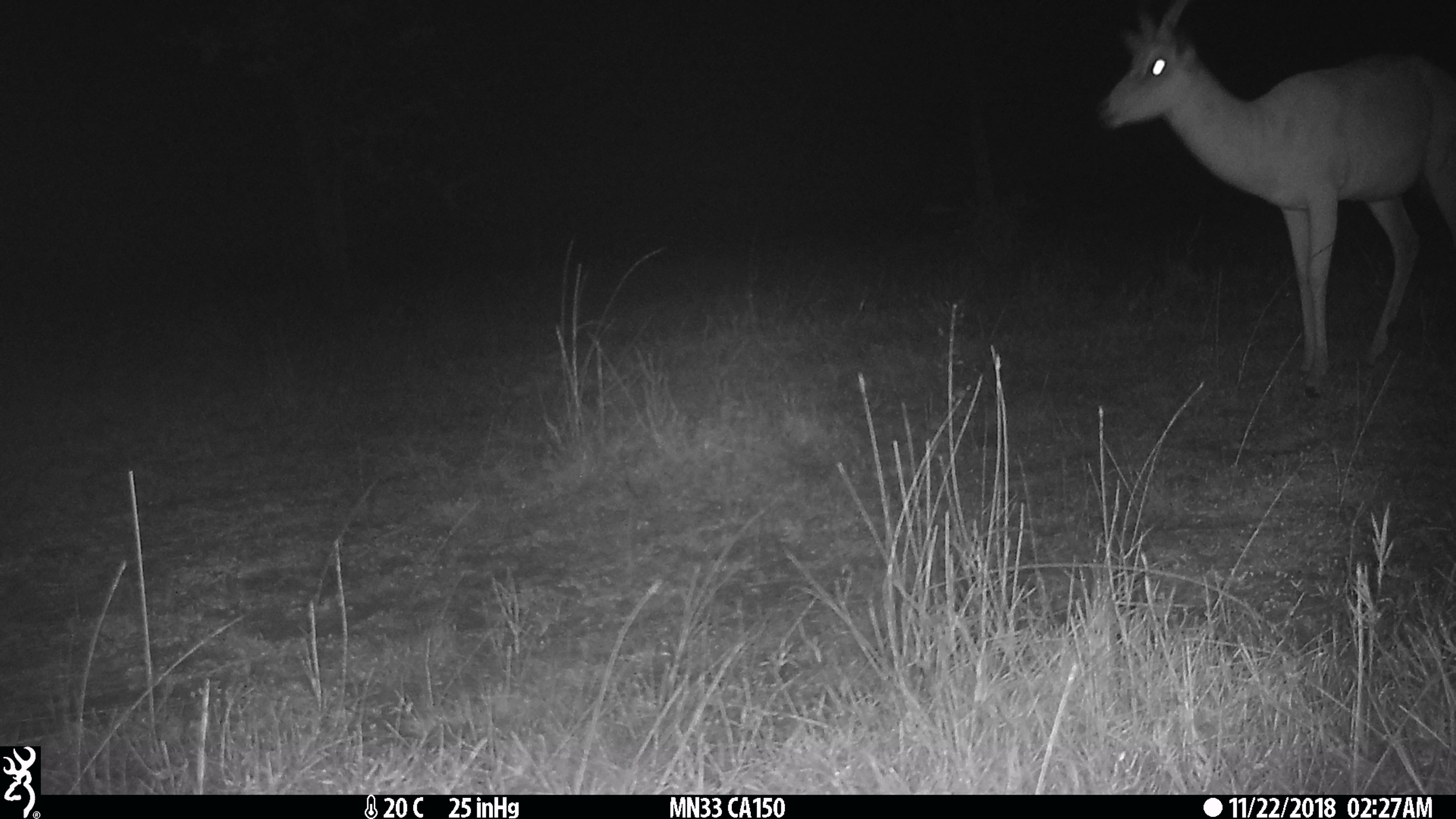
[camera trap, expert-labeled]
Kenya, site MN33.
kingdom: Animalia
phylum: Chordata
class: Mammalia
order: Artiodactyla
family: Bovidae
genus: Aepyceros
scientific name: Aepyceros melampus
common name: impala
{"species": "impala (Aepyceros melampus)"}